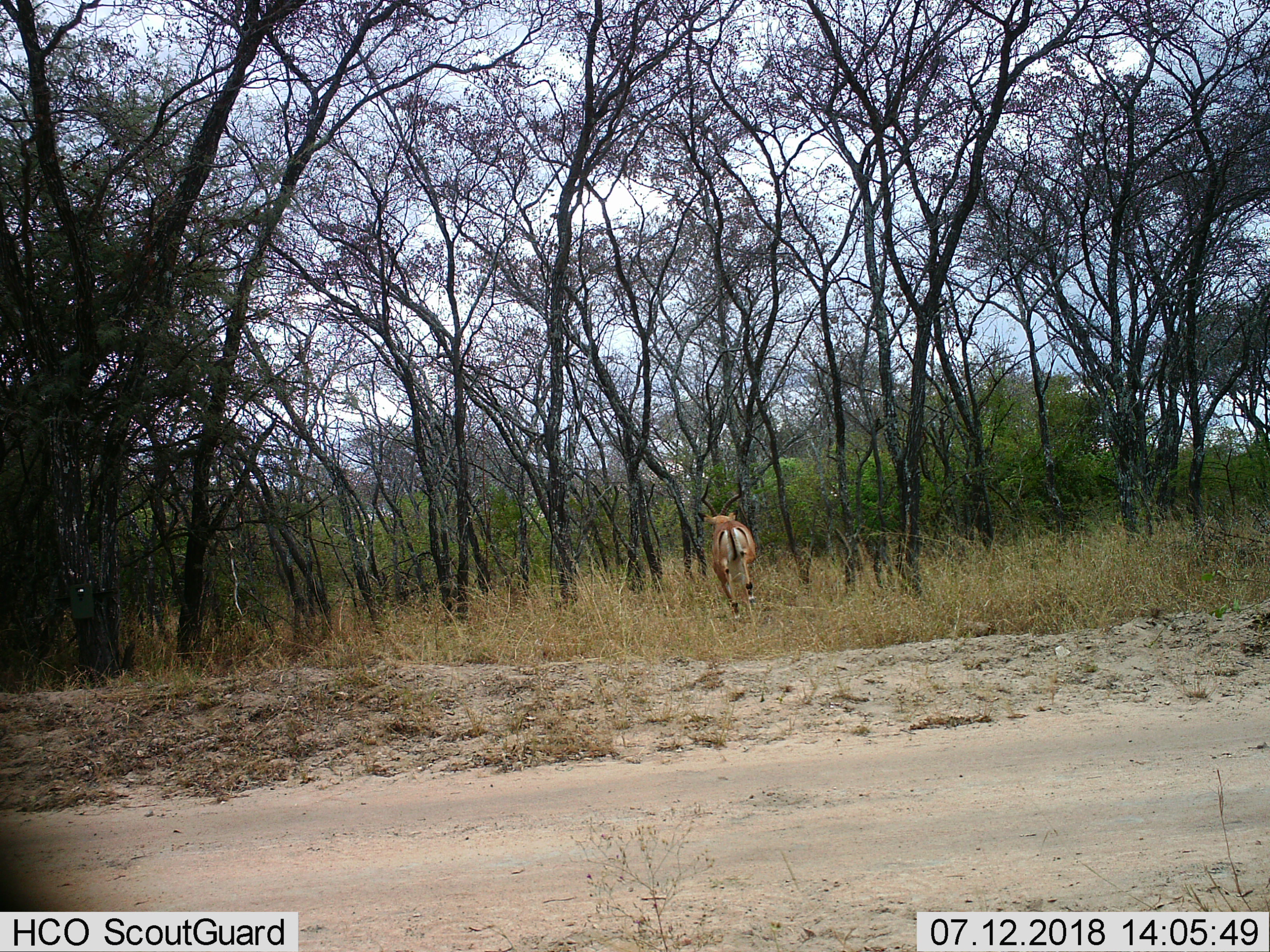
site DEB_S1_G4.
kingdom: Animalia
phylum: Chordata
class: Mammalia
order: Artiodactyla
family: Bovidae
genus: Aepyceros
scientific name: Aepyceros melampus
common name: impala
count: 1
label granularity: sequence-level